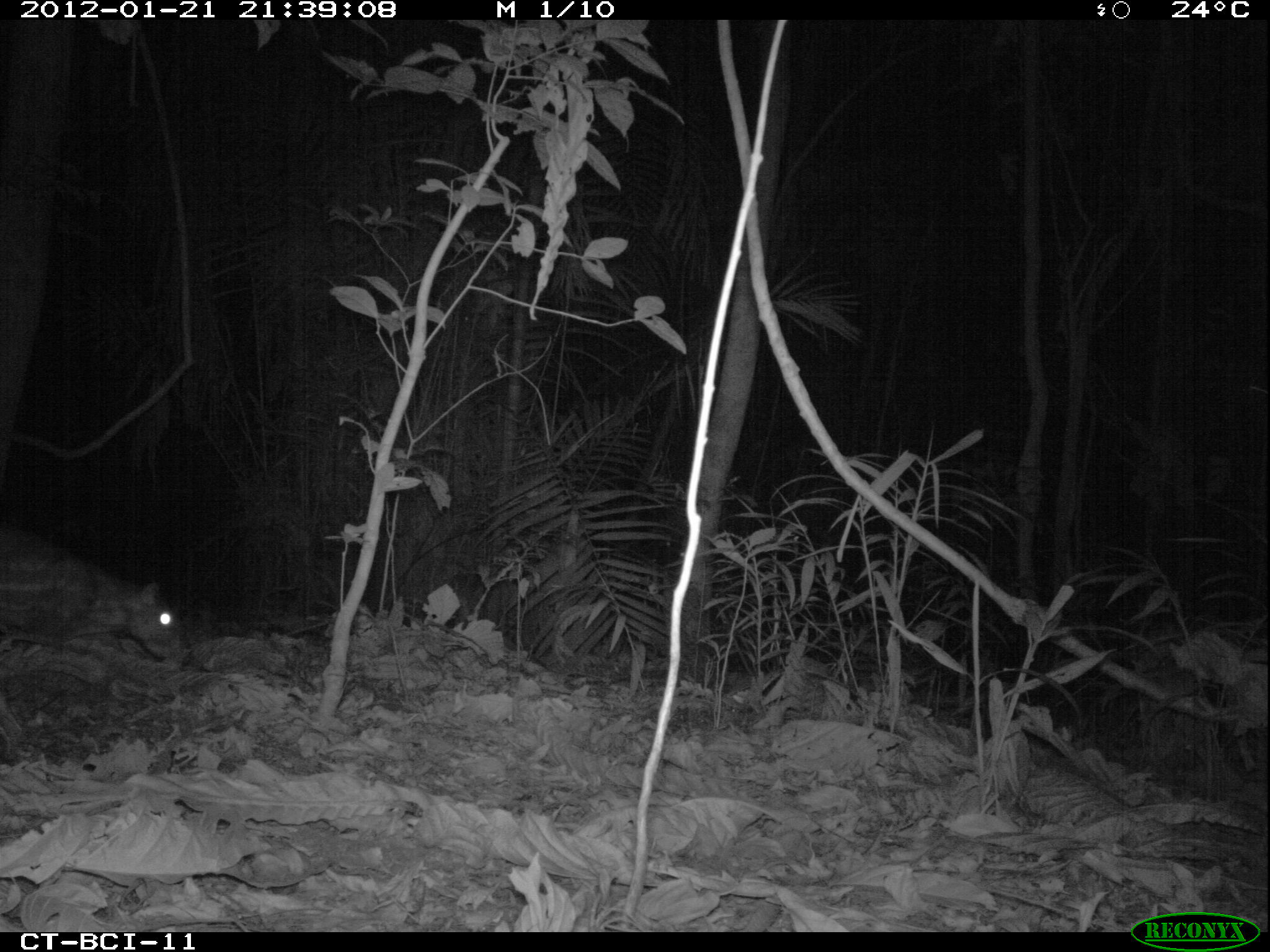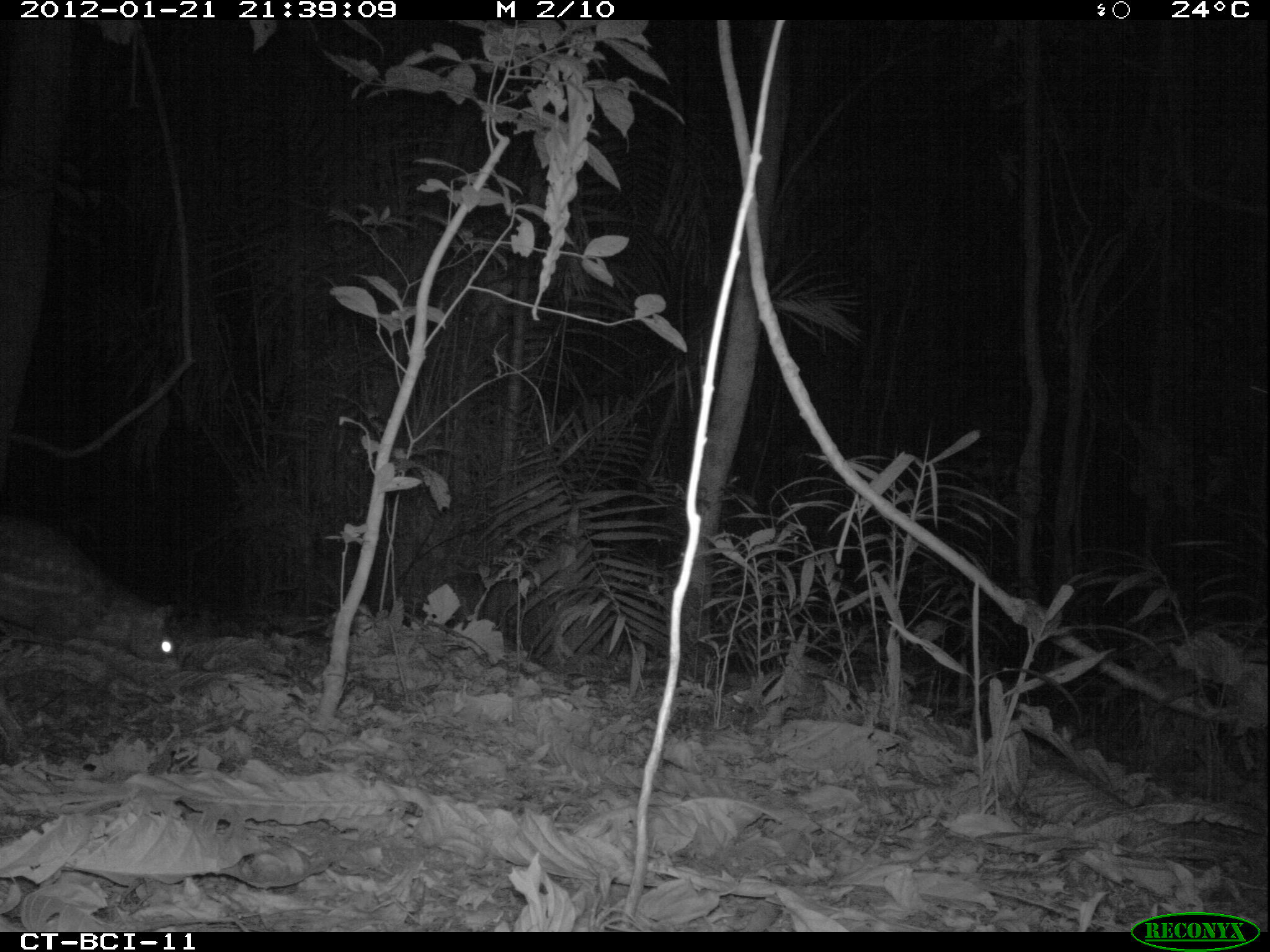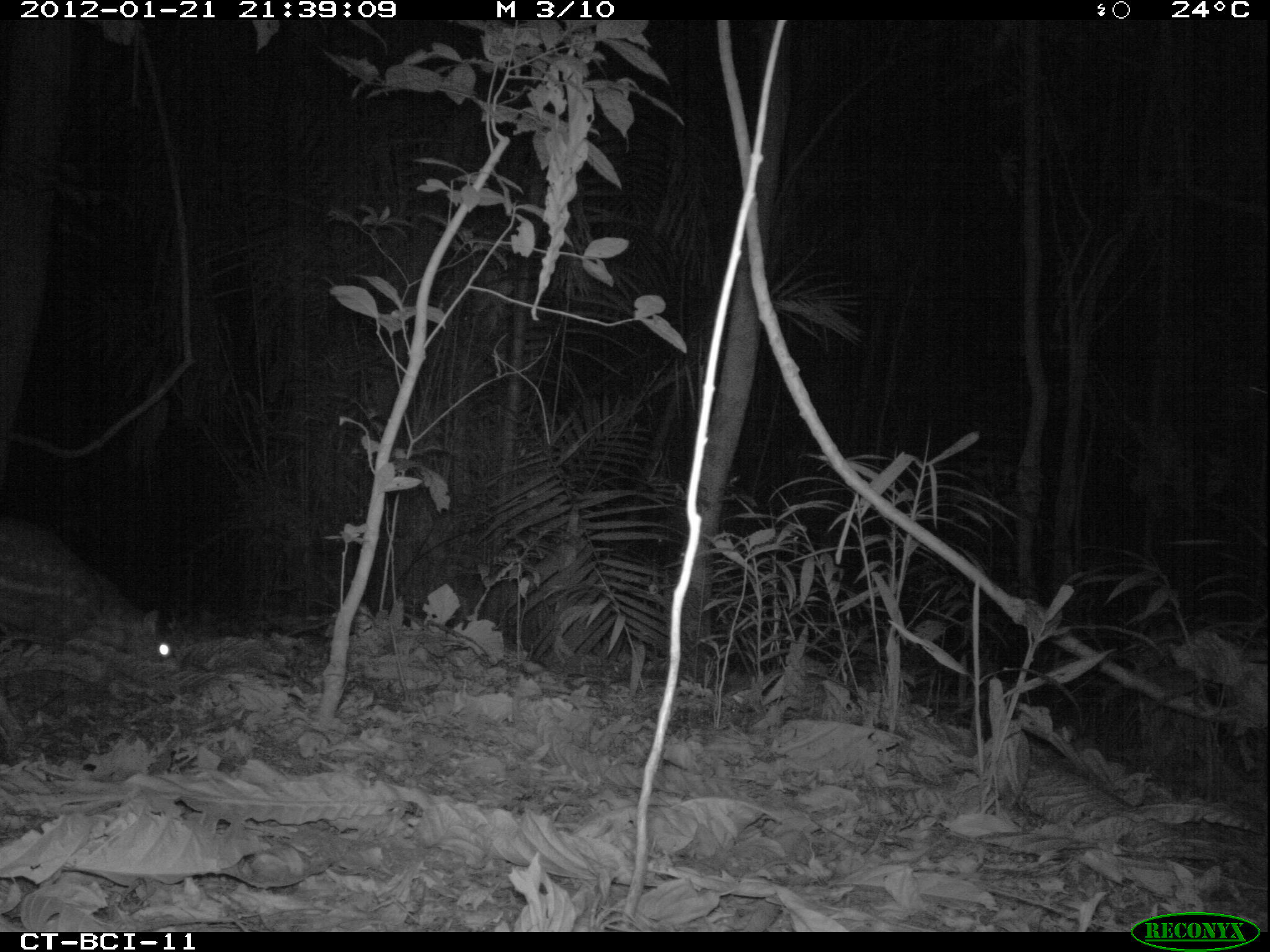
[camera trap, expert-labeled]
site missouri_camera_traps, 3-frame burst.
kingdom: Animalia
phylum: Chordata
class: Mammalia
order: Rodentia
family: Cuniculidae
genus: Cuniculus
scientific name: Cuniculus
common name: paca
Paca (Cuniculus). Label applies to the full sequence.